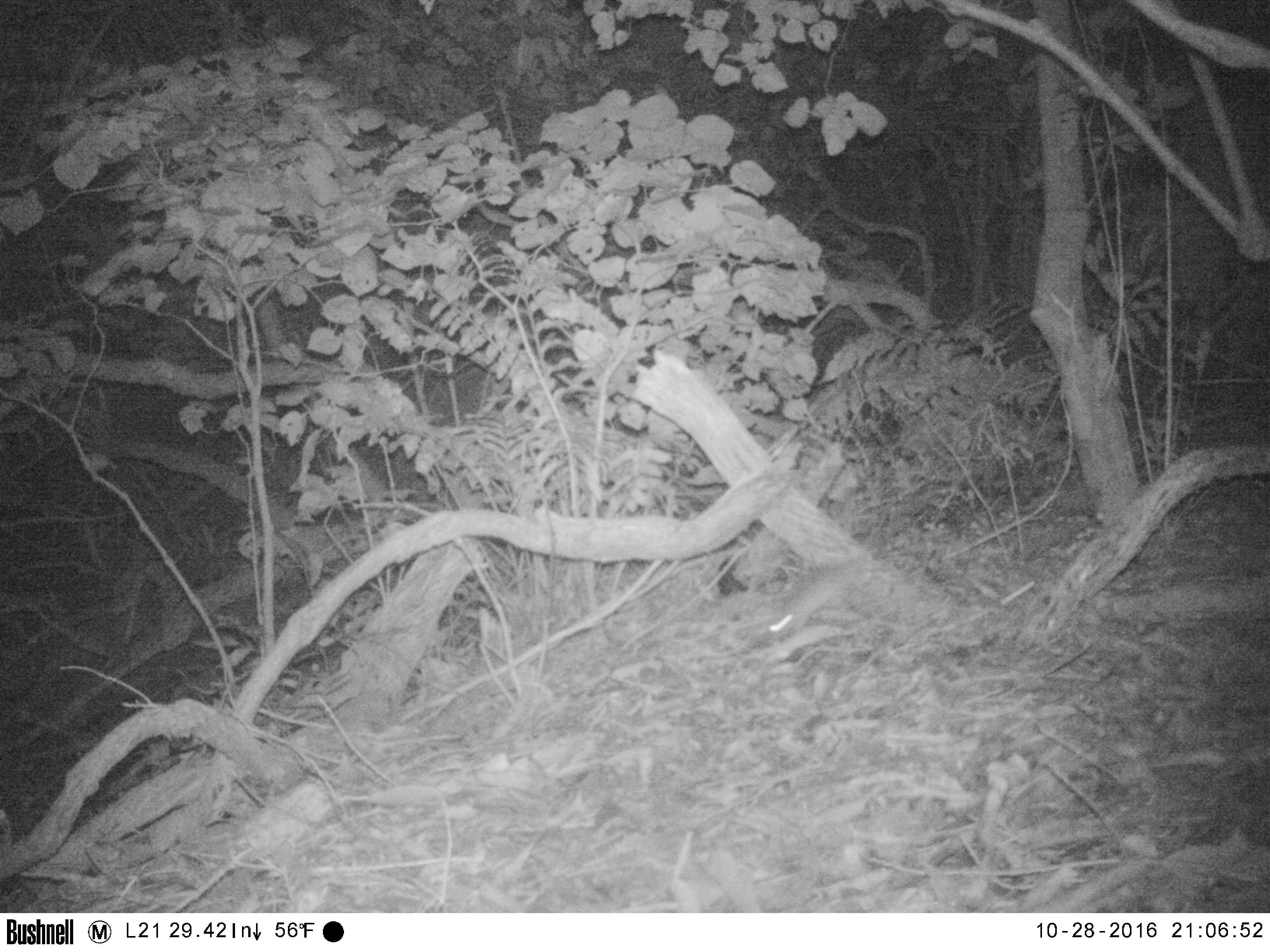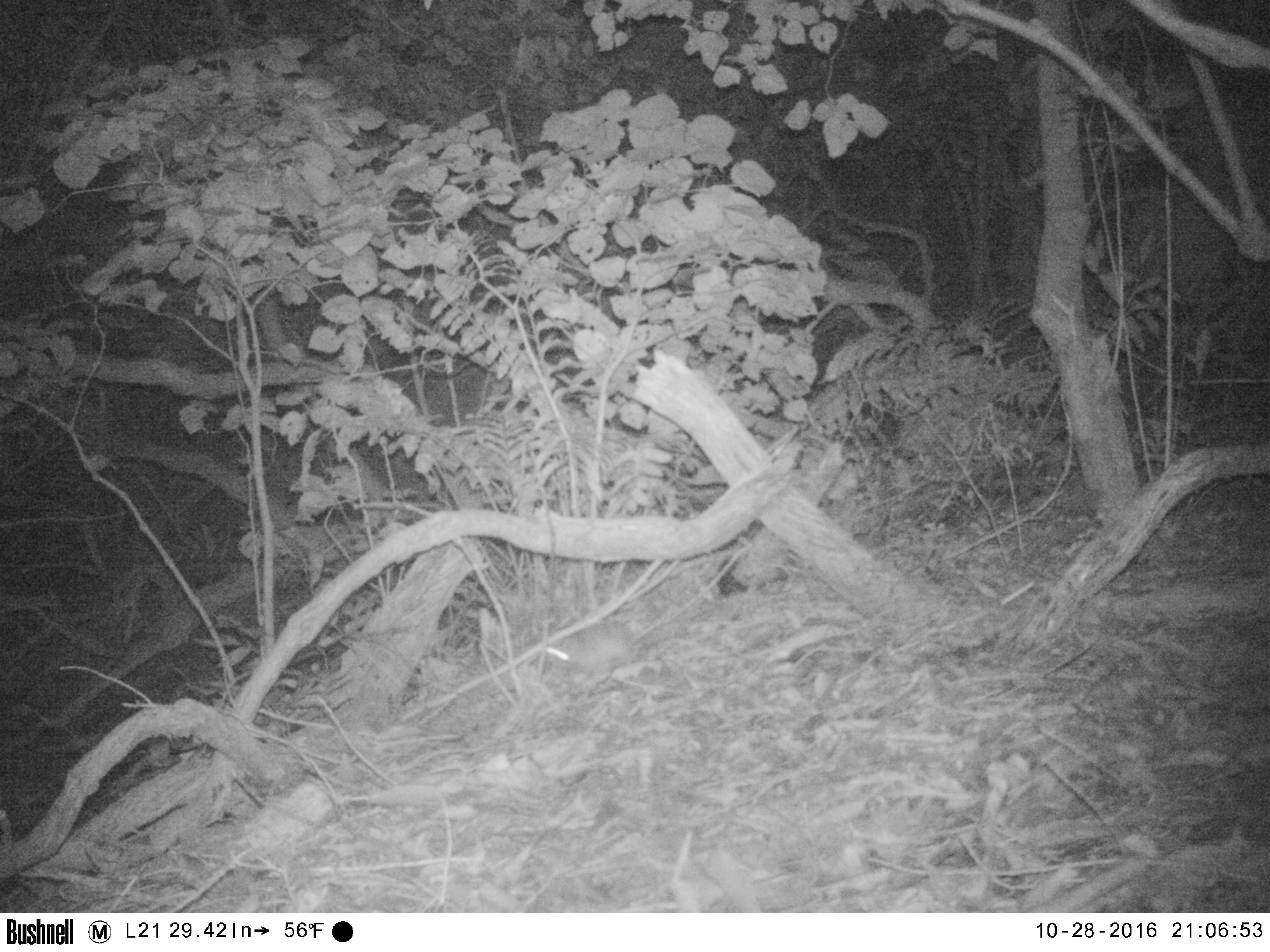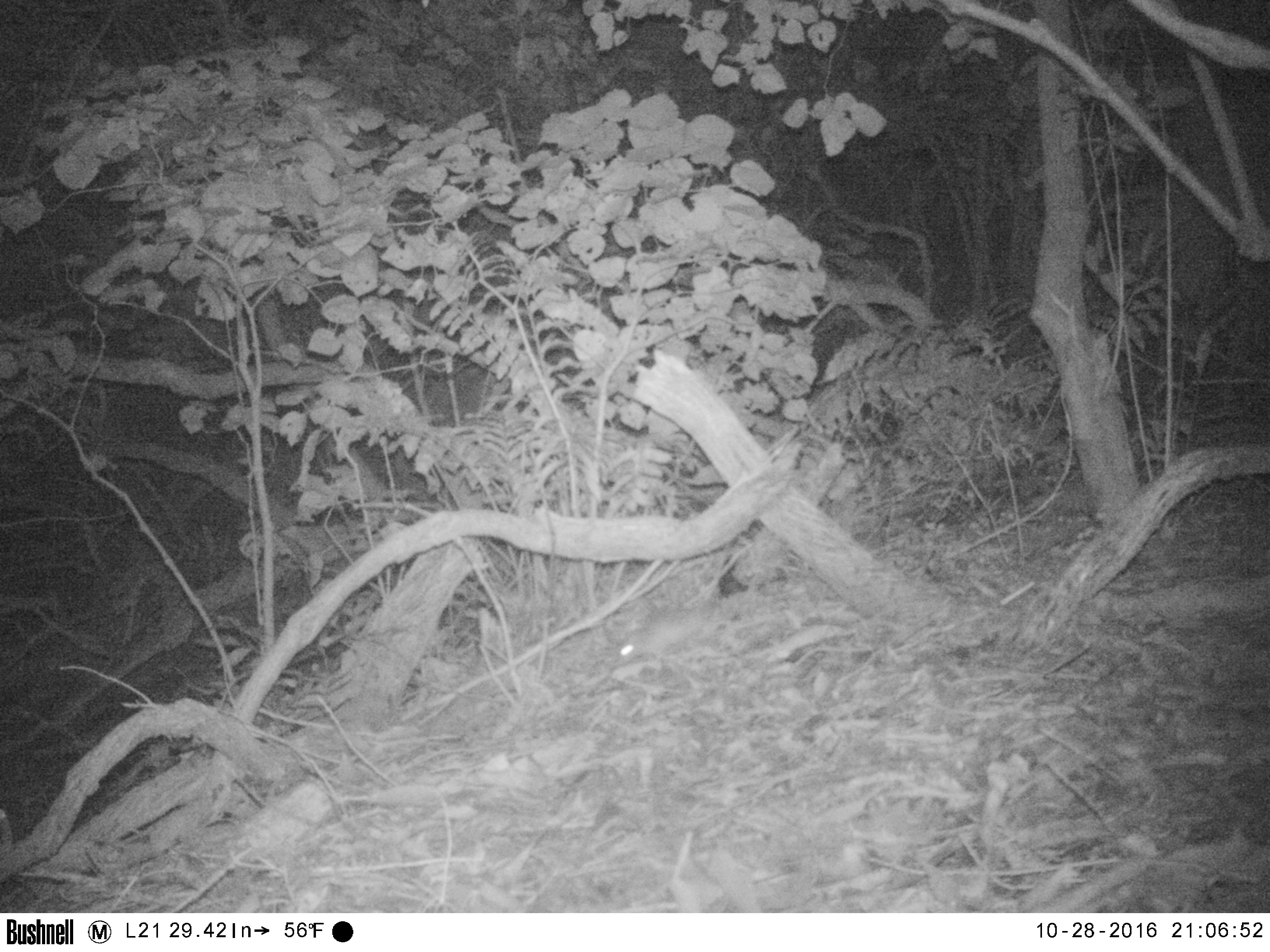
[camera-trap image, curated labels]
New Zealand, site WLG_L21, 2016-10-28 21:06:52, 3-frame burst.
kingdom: Animalia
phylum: Chordata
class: Mammalia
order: Rodentia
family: Muridae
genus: Rattus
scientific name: Rattus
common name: rat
Rat (Rattus).